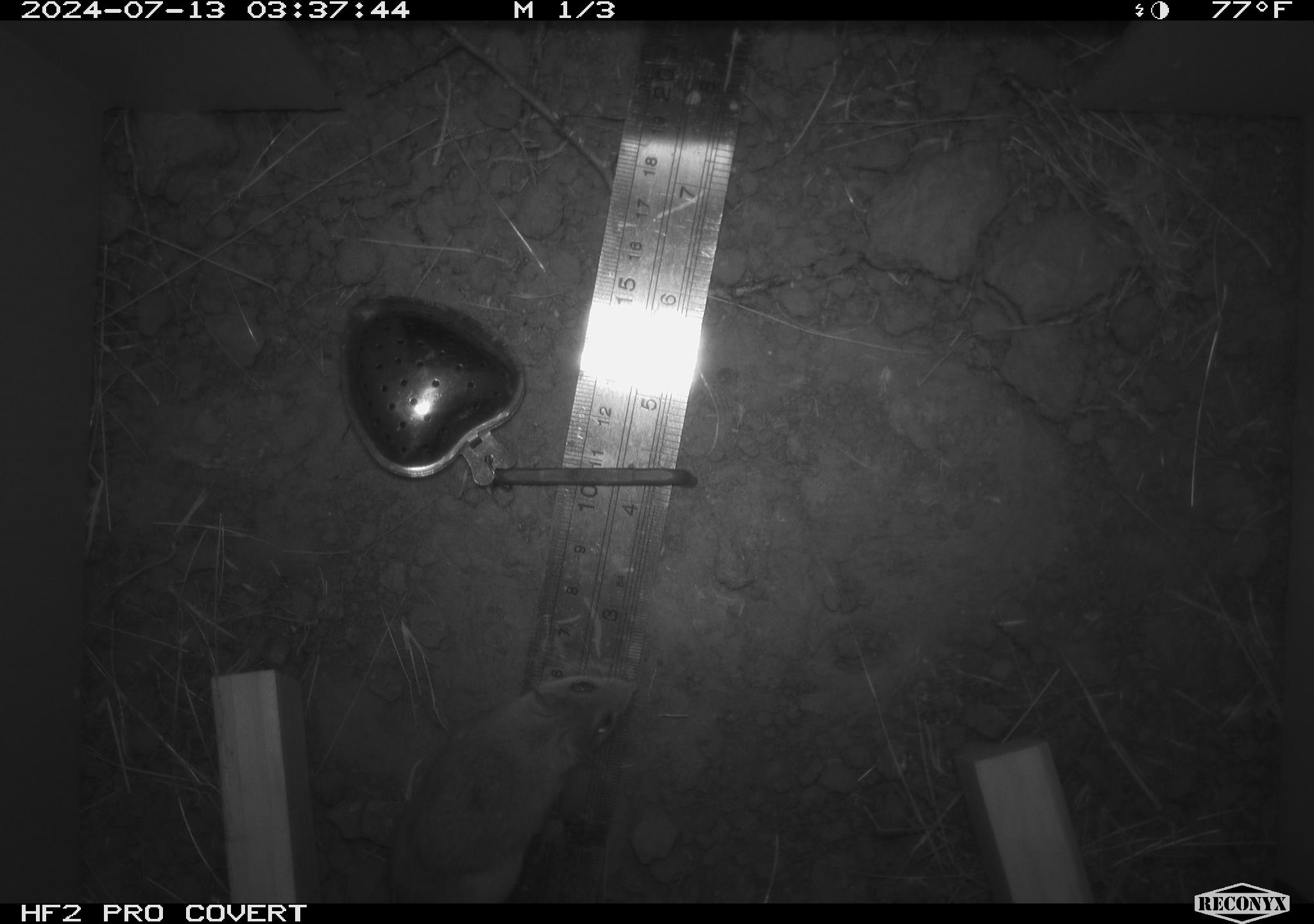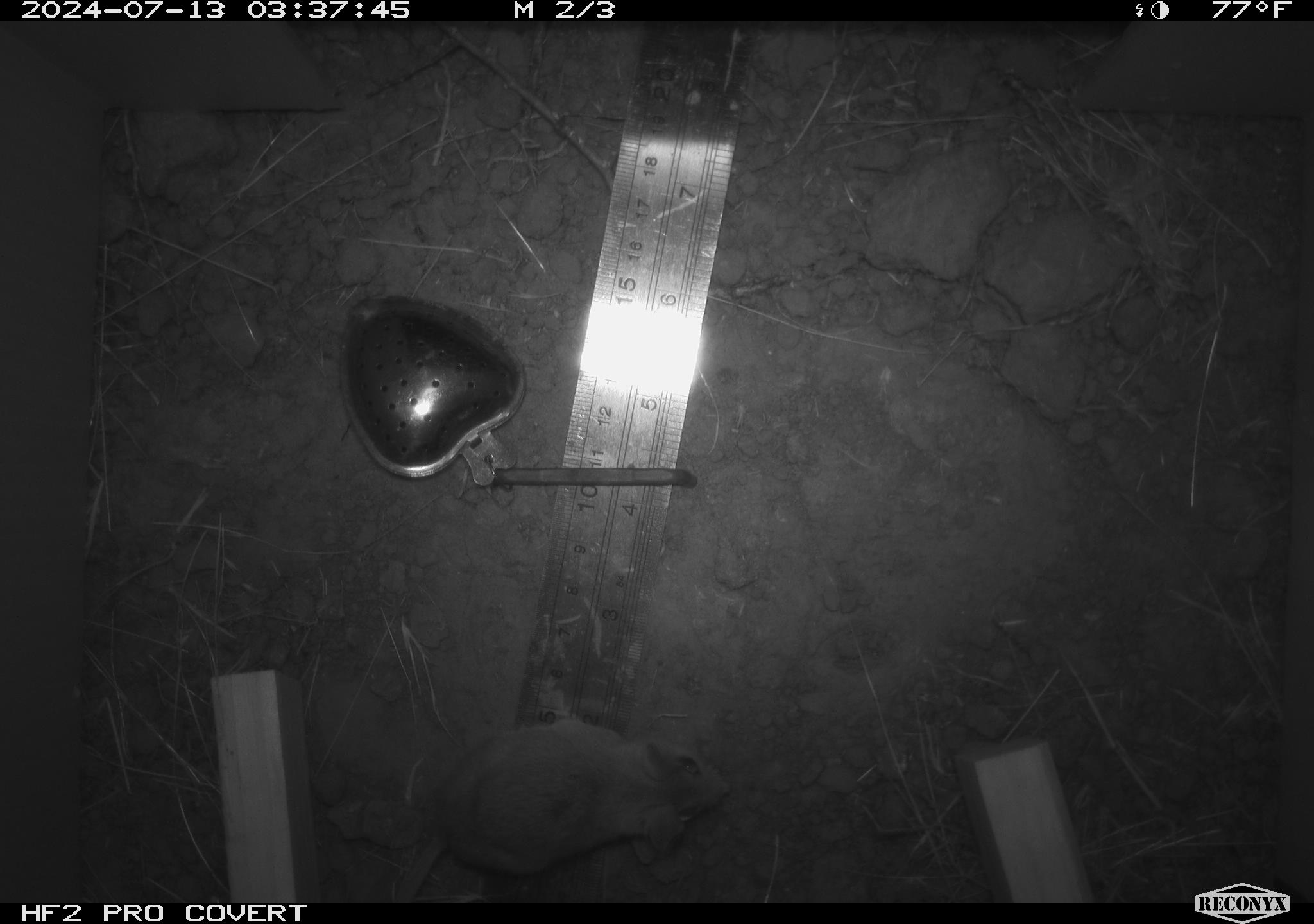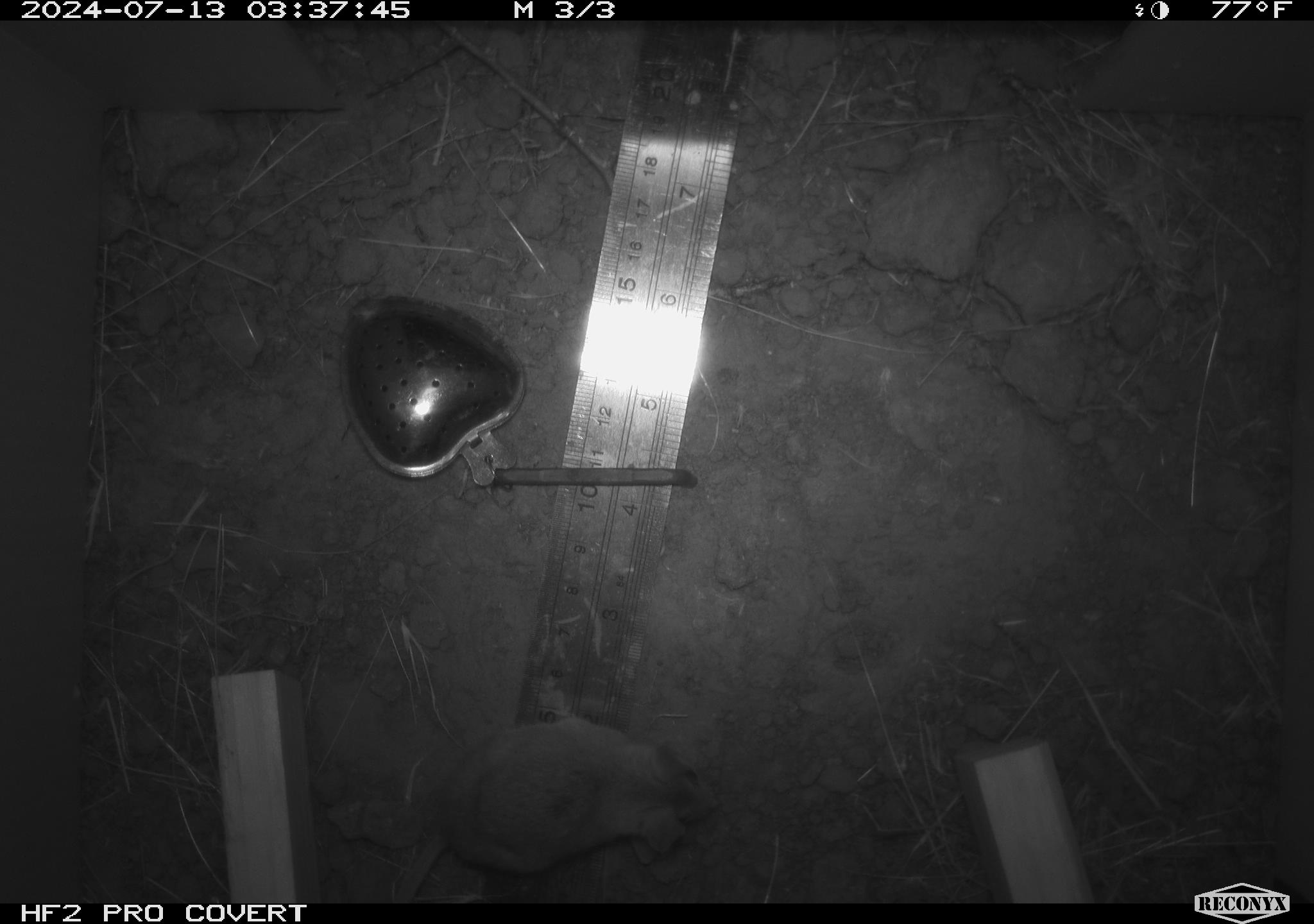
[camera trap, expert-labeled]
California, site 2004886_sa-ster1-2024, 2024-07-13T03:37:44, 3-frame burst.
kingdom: Animalia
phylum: Chordata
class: Mammalia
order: Rodentia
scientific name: Rodentia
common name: mouse species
Mouse species (Rodentia).